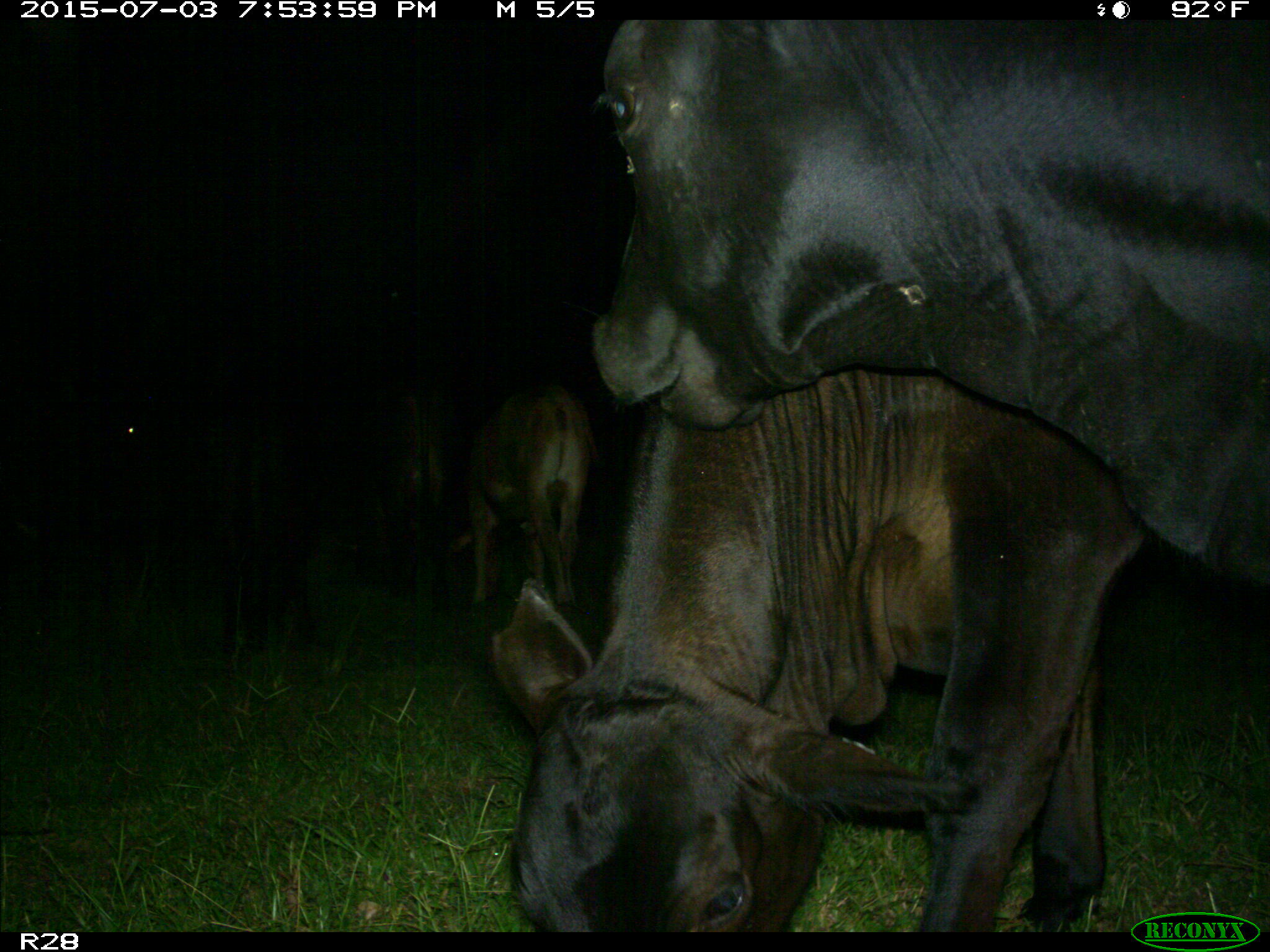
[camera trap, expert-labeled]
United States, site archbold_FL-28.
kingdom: Animalia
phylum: Chordata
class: Mammalia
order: Artiodactyla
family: Bovidae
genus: Bos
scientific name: Bos taurus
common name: domestic cow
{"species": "Bos taurus (domestic cow)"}